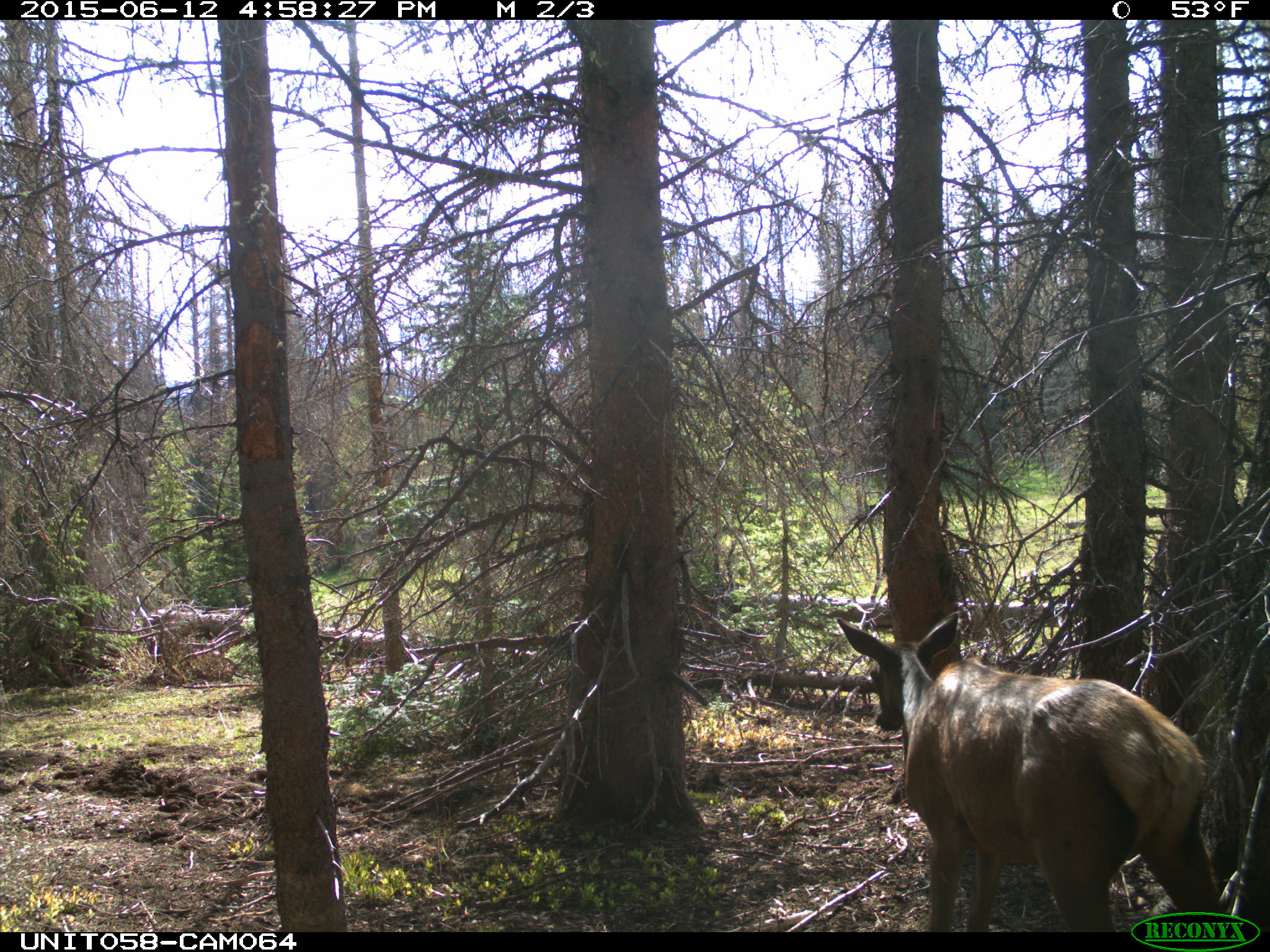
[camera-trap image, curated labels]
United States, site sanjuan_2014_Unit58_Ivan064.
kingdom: Animalia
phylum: Chordata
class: Mammalia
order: Artiodactyla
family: Cervidae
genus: Cervus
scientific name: Cervus elaphus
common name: red deer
Cervus elaphus (red deer).